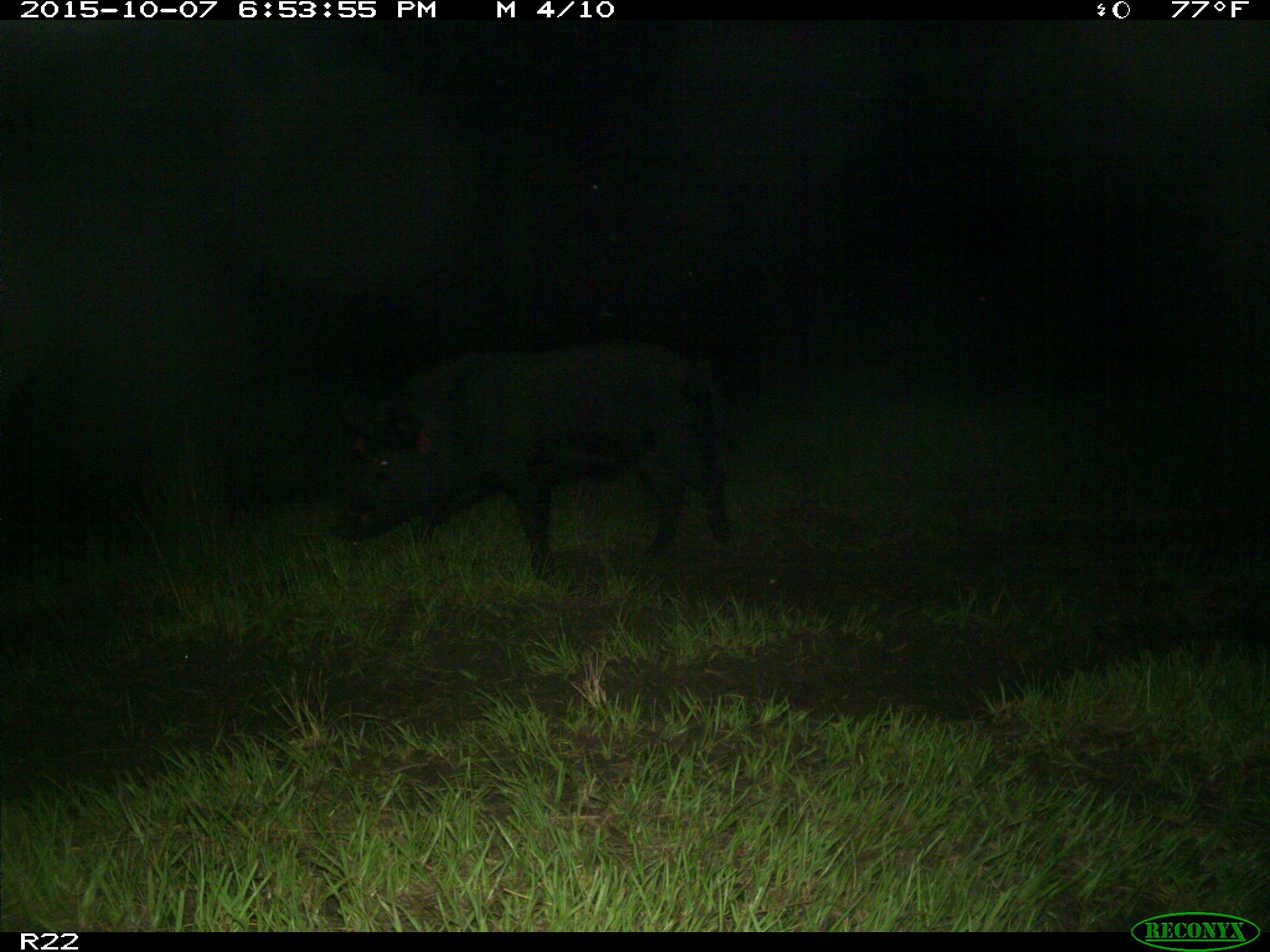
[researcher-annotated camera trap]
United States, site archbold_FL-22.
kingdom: Animalia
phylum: Chordata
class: Mammalia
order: Artiodactyla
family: Suidae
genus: Sus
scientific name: Sus scrofa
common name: wild boar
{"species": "Sus scrofa (wild boar)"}